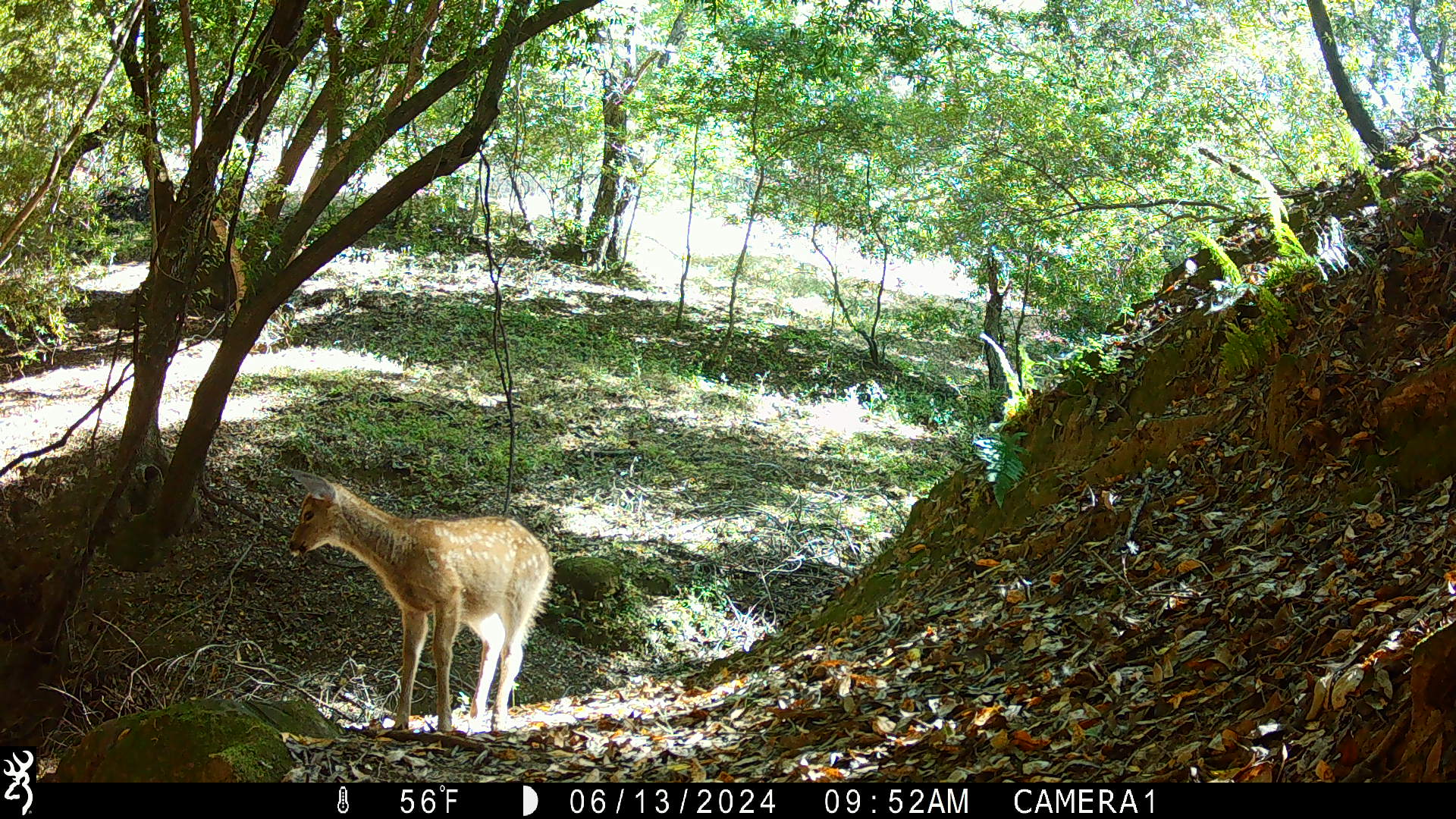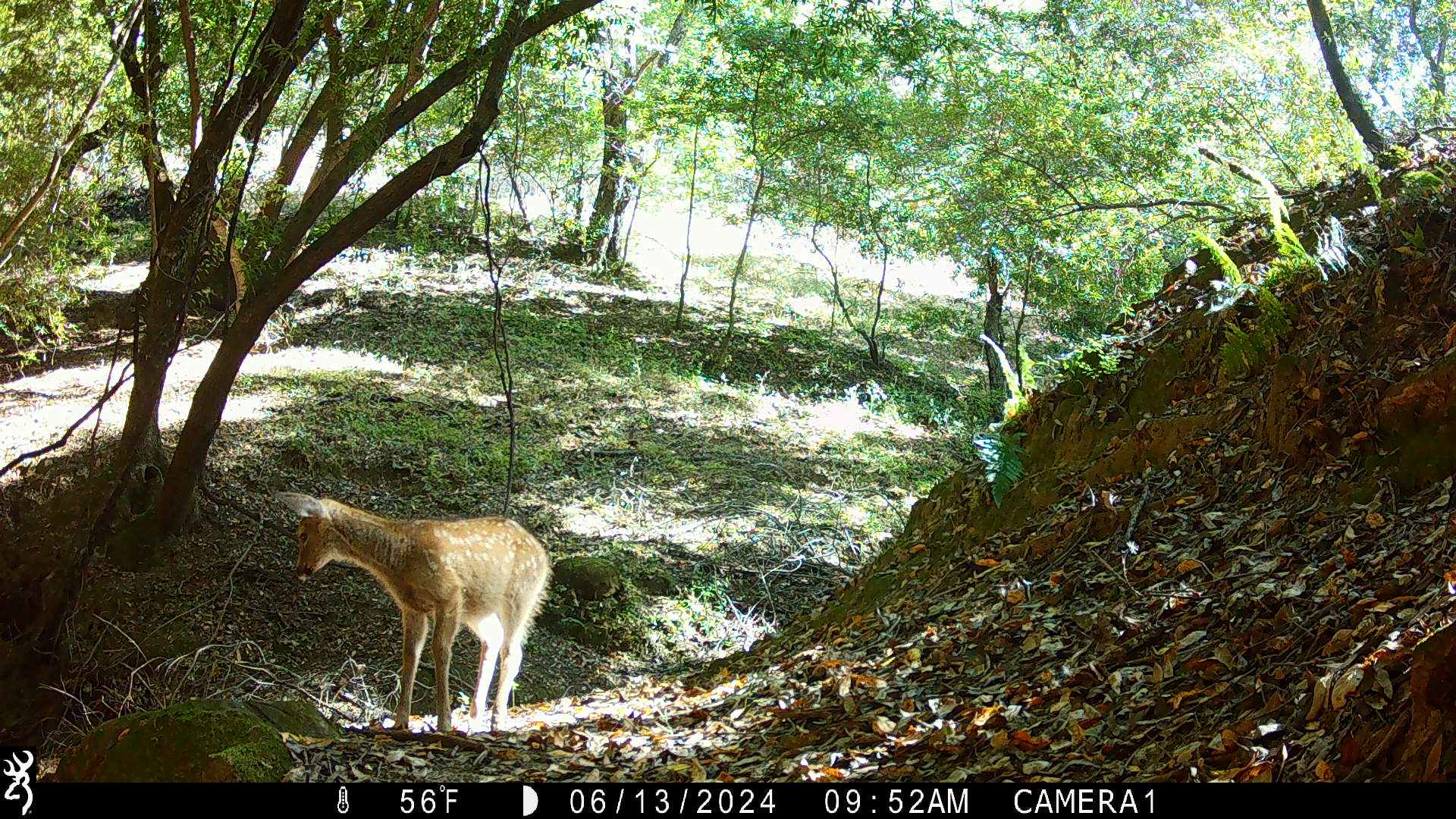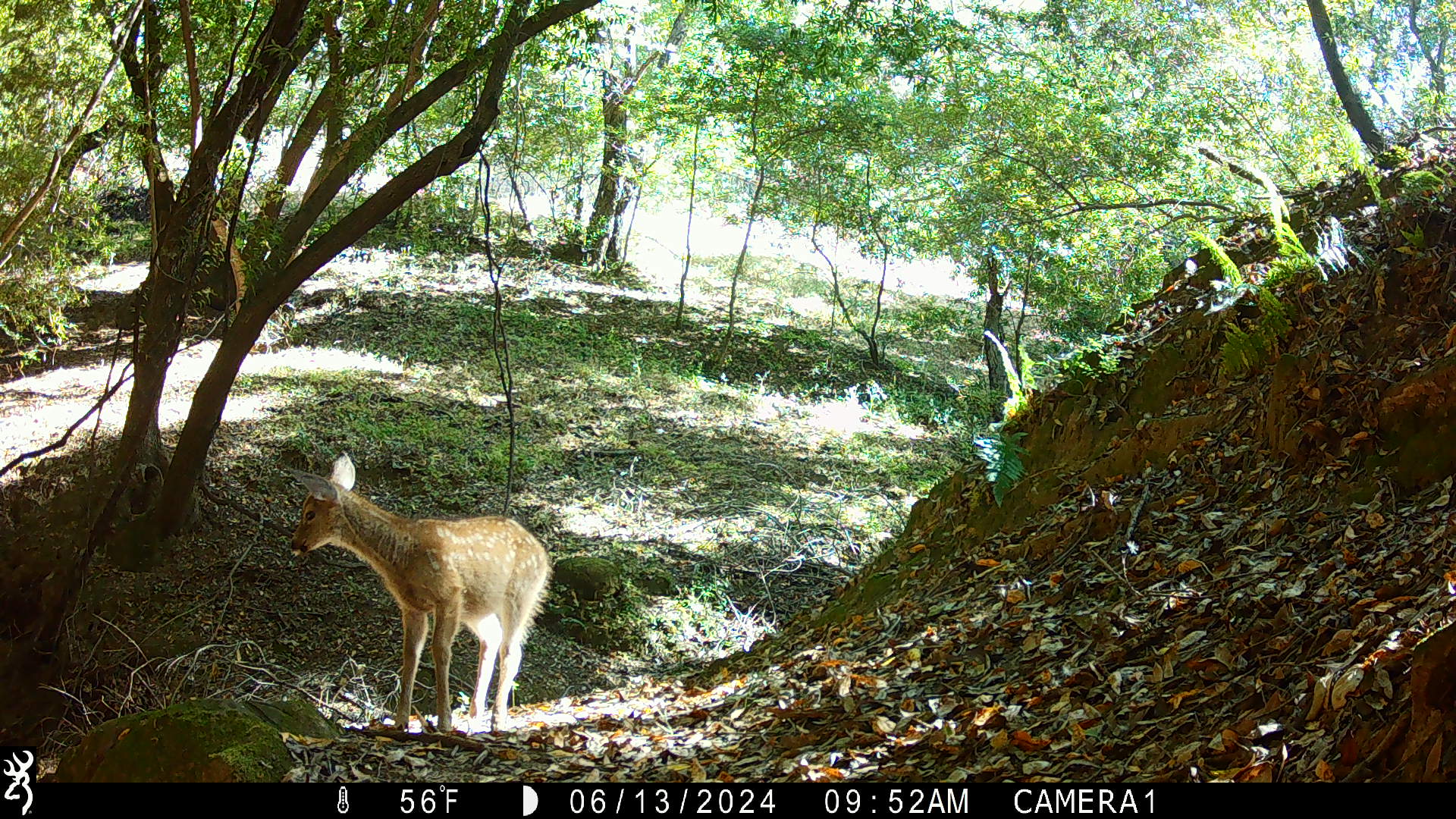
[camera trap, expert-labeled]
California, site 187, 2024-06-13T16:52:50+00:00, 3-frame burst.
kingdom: Animalia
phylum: Chordata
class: Mammalia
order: Artiodactyla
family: Cervidae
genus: Odocoileus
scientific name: Odocoileus hemionus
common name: mule deer